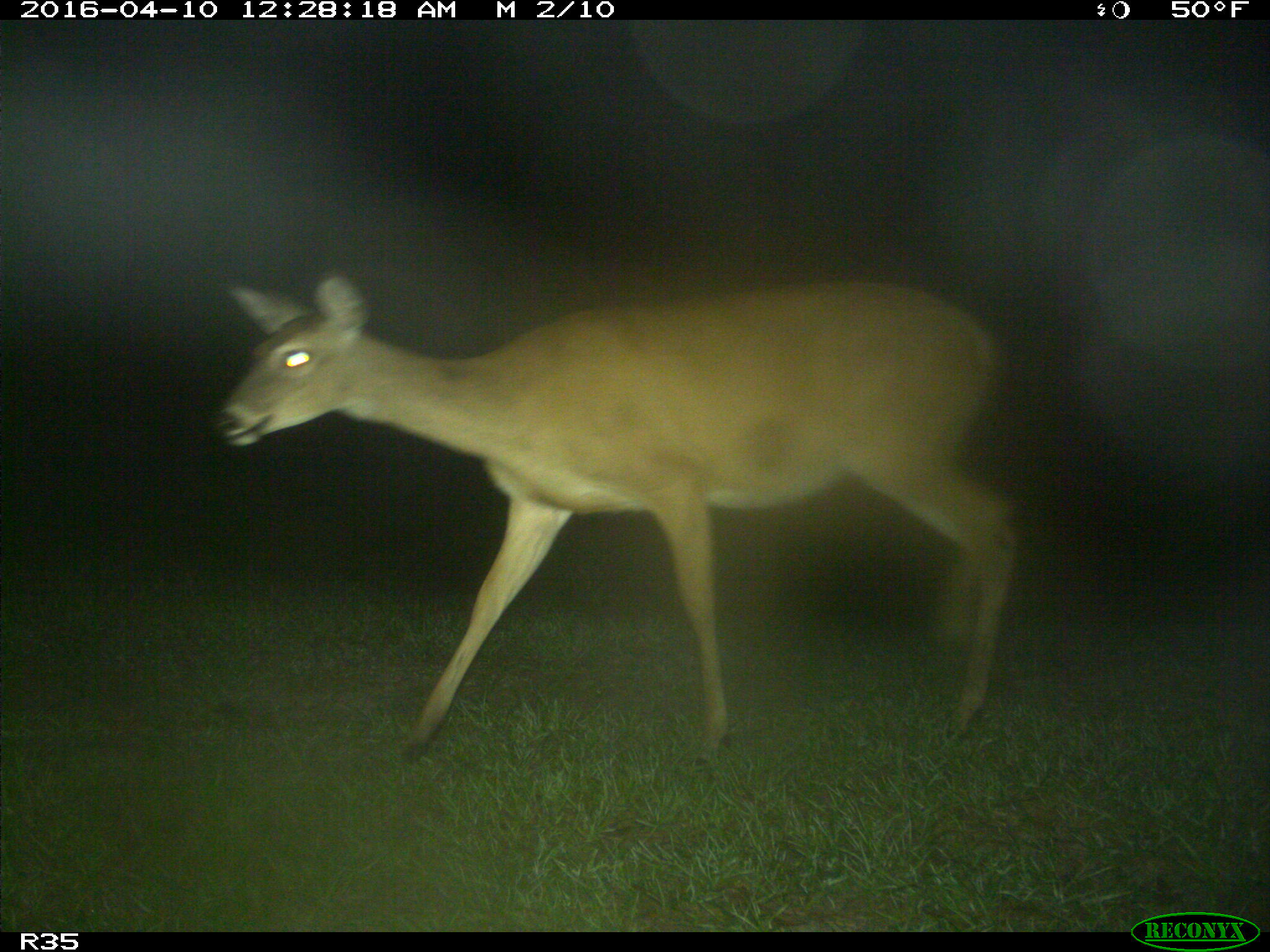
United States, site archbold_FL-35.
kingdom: Animalia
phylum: Chordata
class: Mammalia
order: Artiodactyla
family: Cervidae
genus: Odocoileus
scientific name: Odocoileus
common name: deer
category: unidentified deer